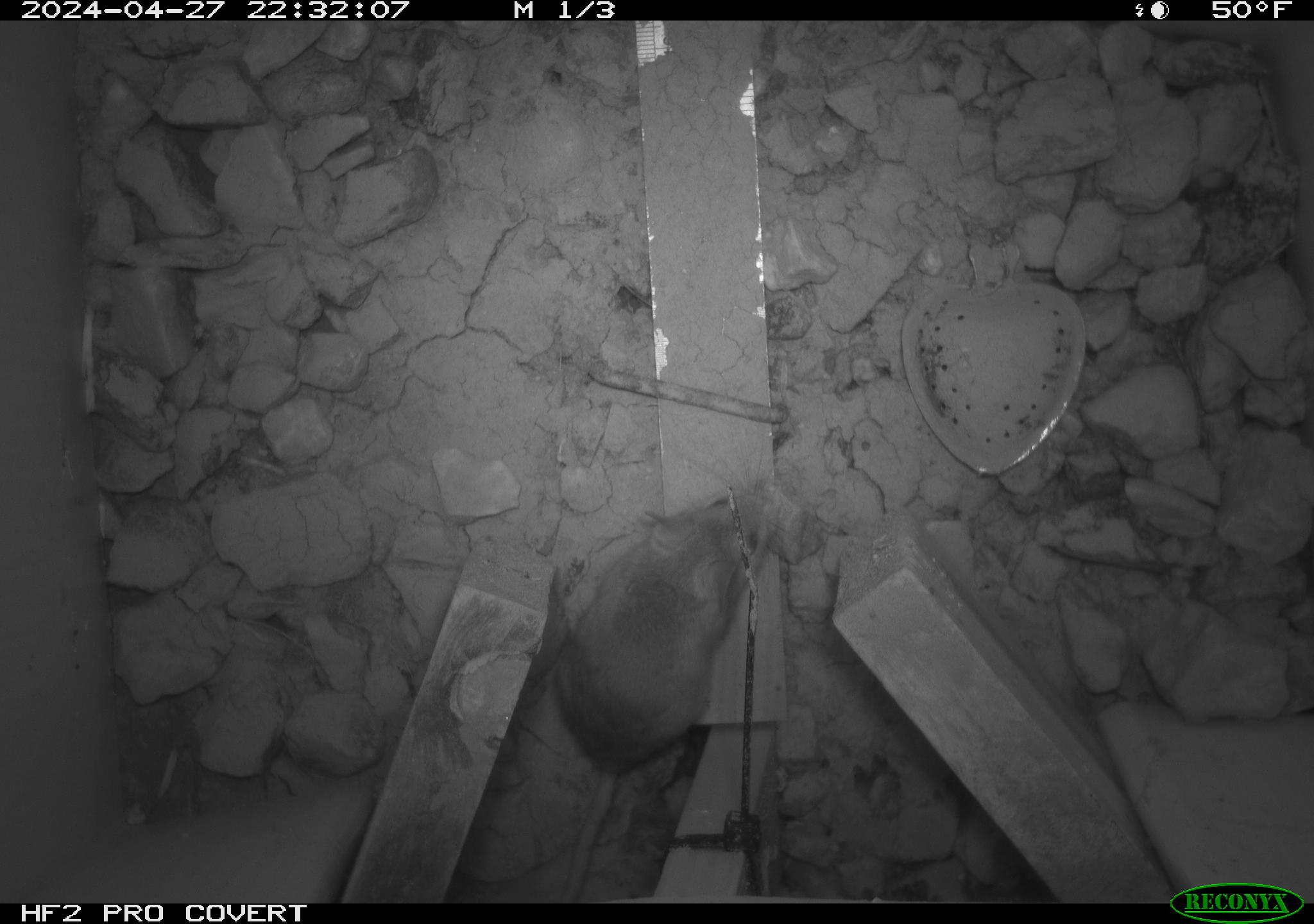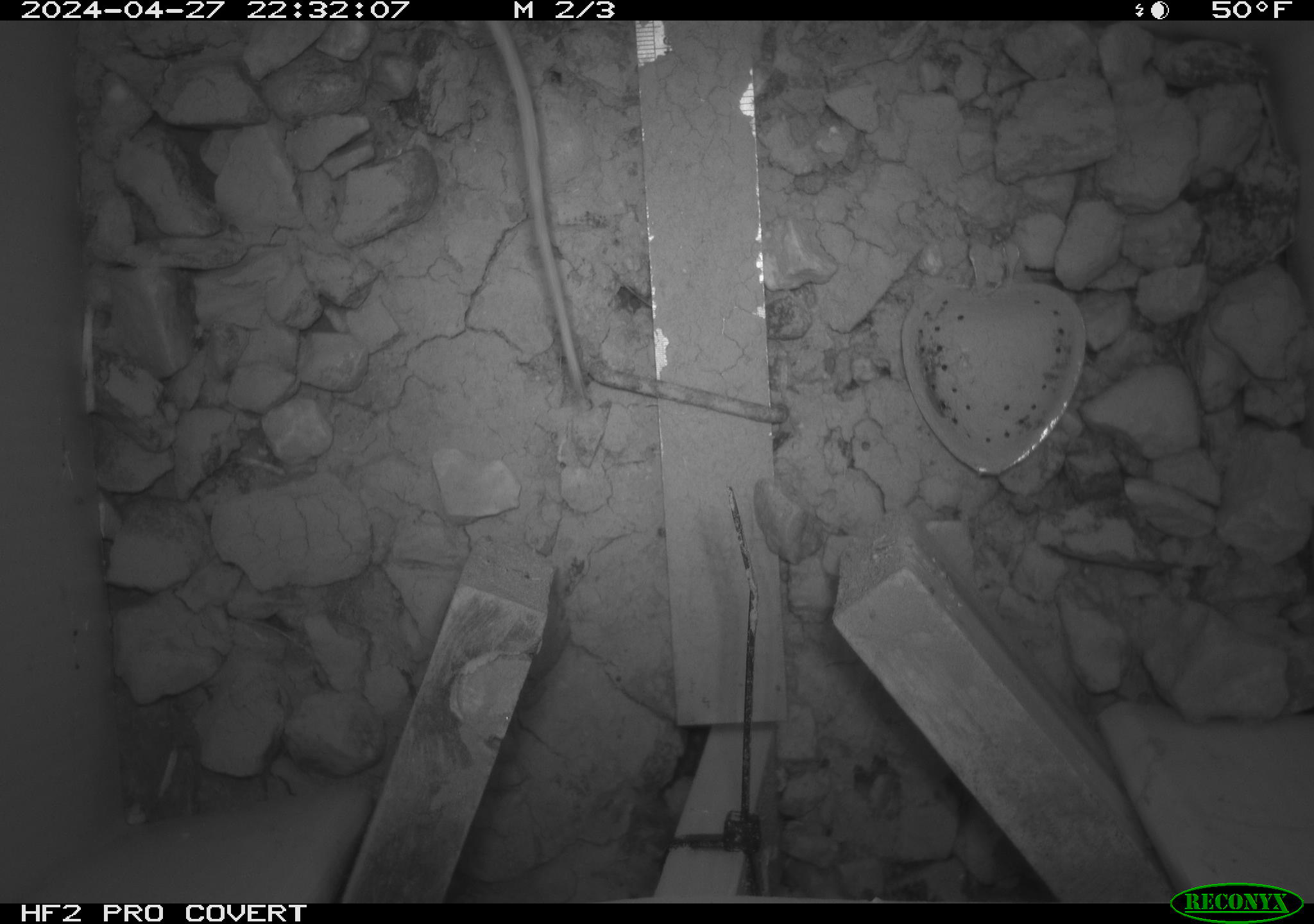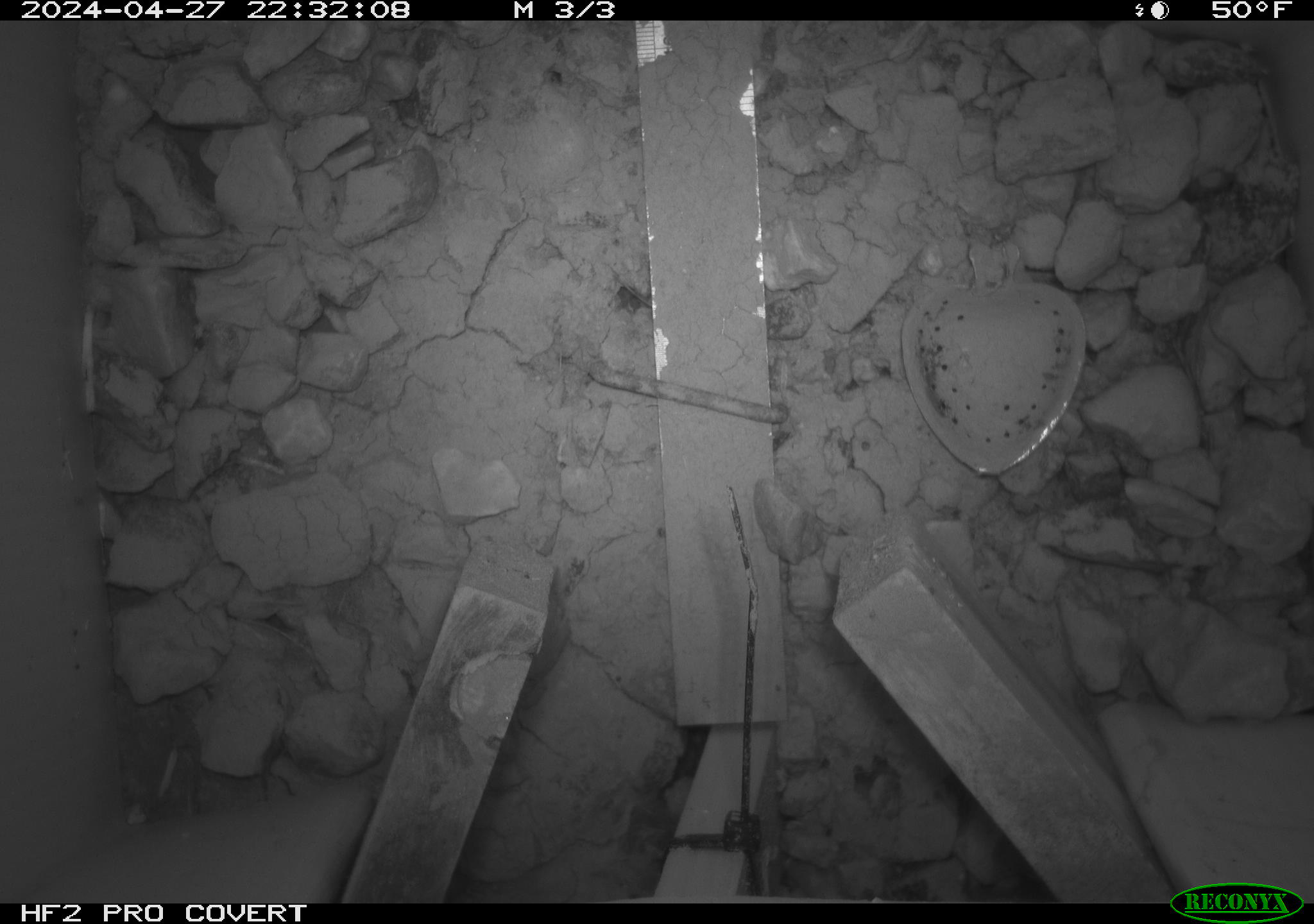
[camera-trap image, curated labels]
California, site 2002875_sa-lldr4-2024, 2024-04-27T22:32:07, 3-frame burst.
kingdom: Animalia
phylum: Chordata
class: Mammalia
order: Rodentia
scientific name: Rodentia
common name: mouse species